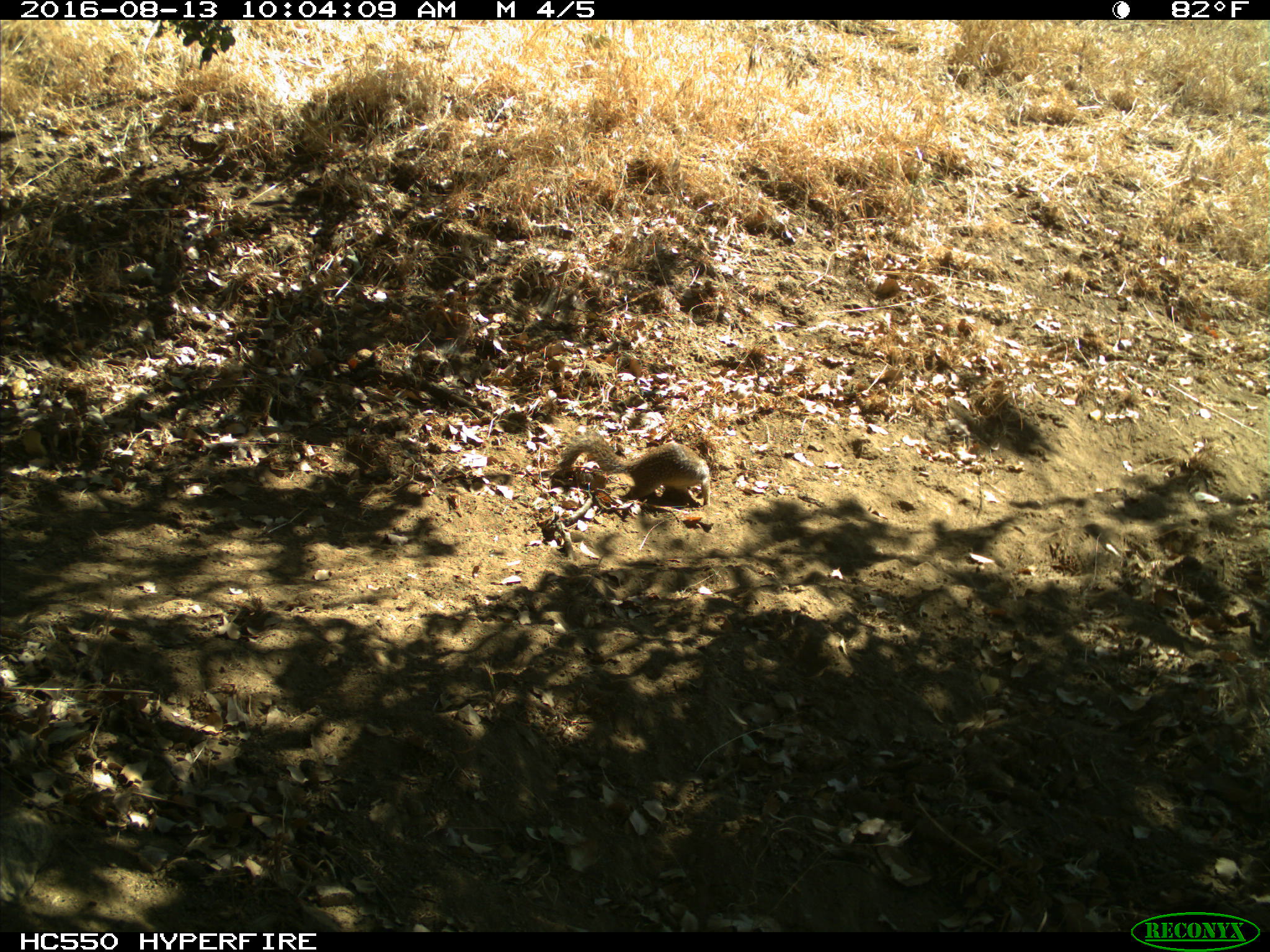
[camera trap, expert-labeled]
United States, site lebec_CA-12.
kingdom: Animalia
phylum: Chordata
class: Mammalia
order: Rodentia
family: Sciuridae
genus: Otospermophilus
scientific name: Otospermophilus beecheyi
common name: california ground squirrel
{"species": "Otospermophilus beecheyi (california ground squirrel)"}